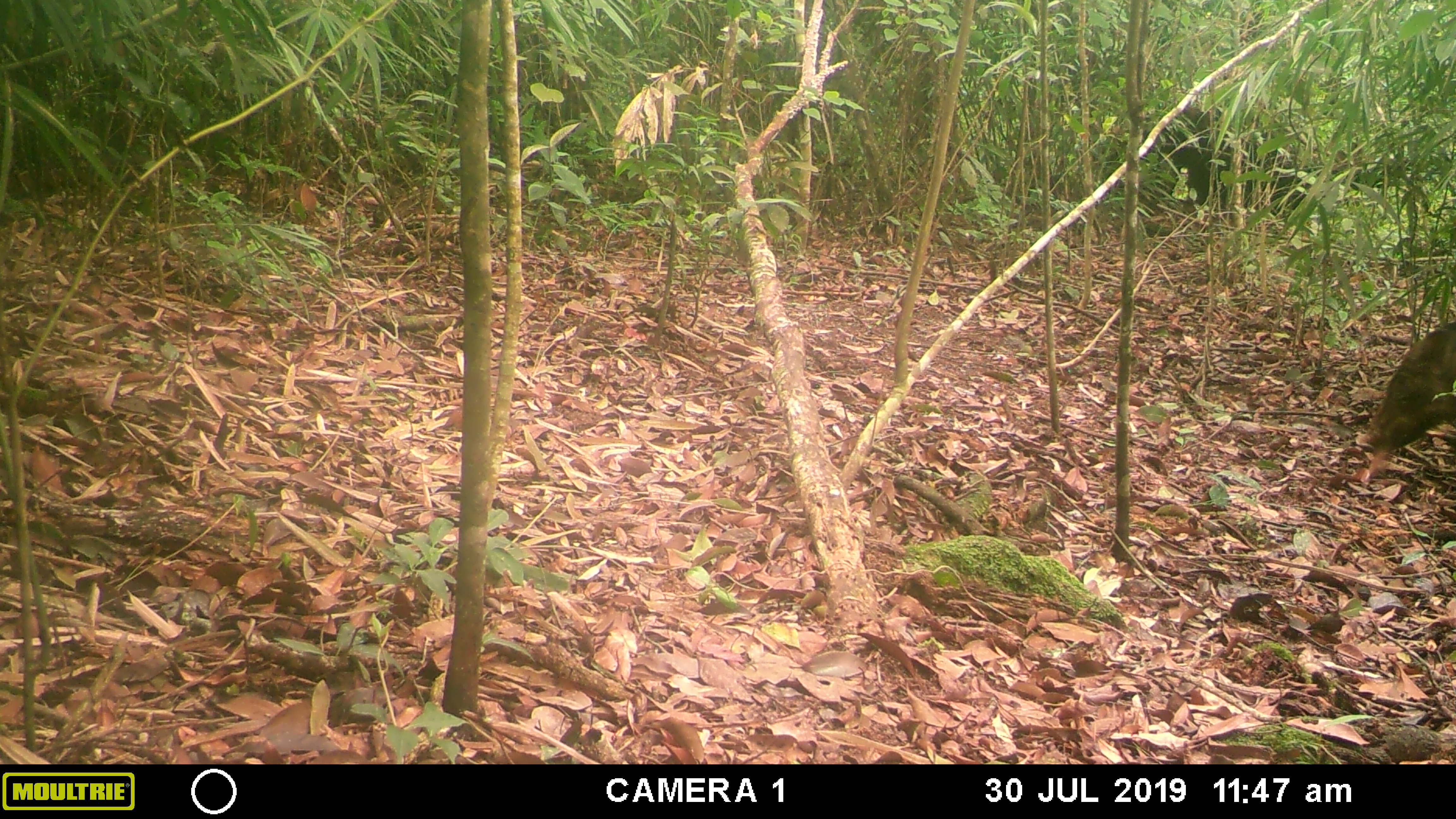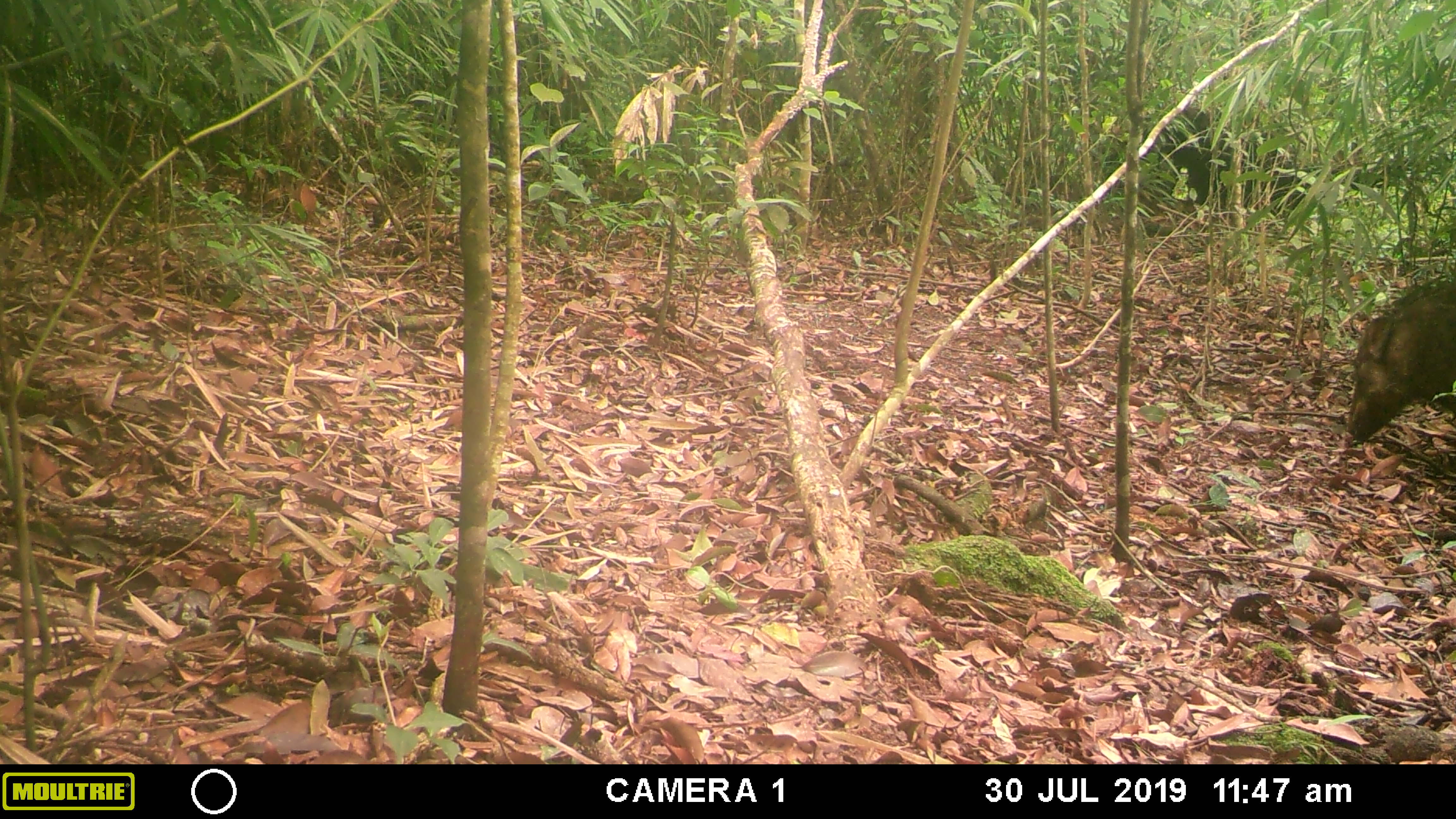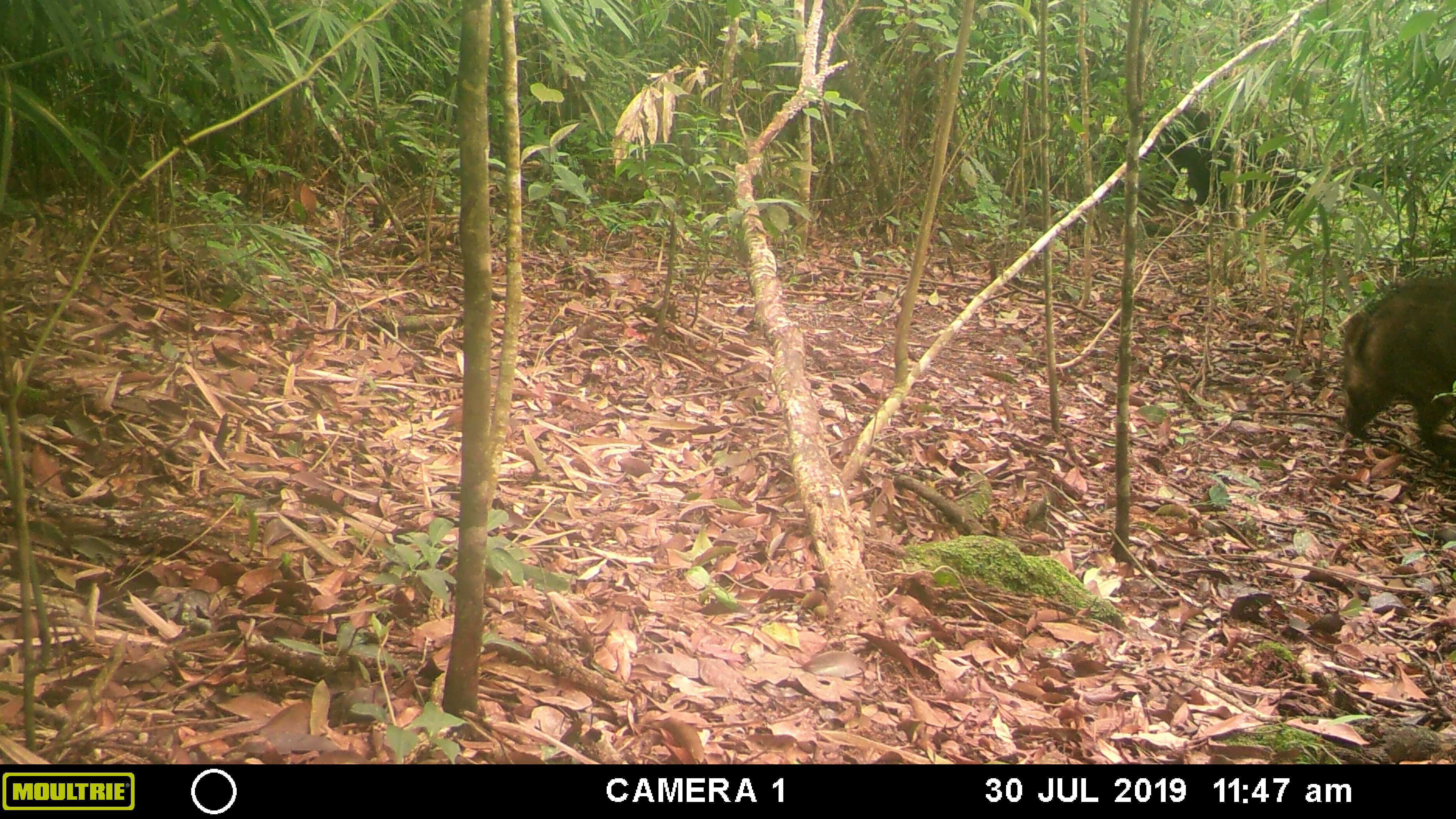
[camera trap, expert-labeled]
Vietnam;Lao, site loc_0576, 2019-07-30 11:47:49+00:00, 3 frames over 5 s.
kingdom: Animalia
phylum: Chordata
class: Mammalia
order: Artiodactyla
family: Suidae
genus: Sus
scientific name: Sus scrofa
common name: eurasian wild pig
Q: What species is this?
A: Eurasian wild pig (Sus scrofa).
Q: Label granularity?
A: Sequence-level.